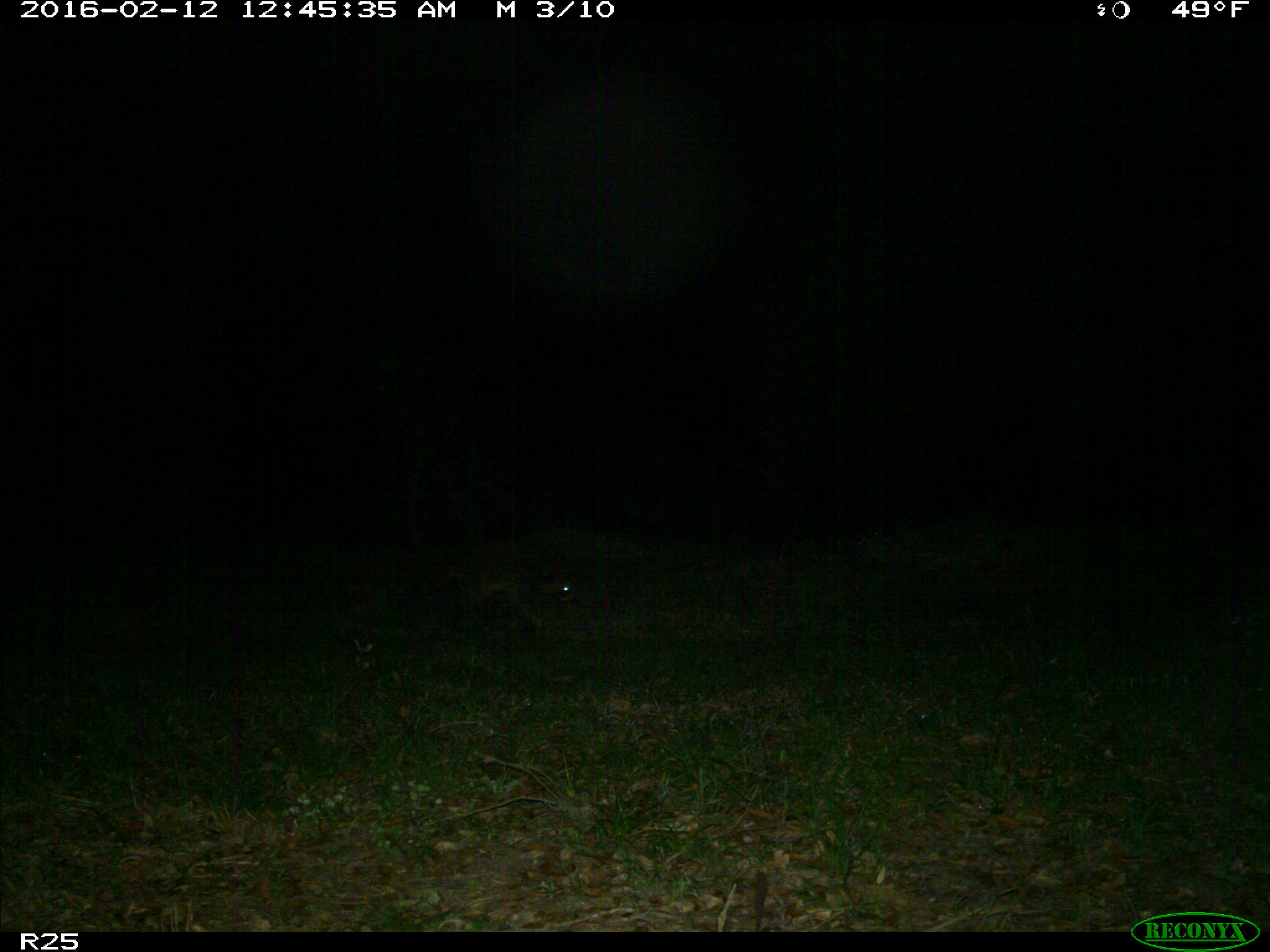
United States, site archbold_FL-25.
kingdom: Animalia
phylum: Chordata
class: Mammalia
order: Carnivora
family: Procyonidae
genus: Procyon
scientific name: Procyon lotor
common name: common raccoon